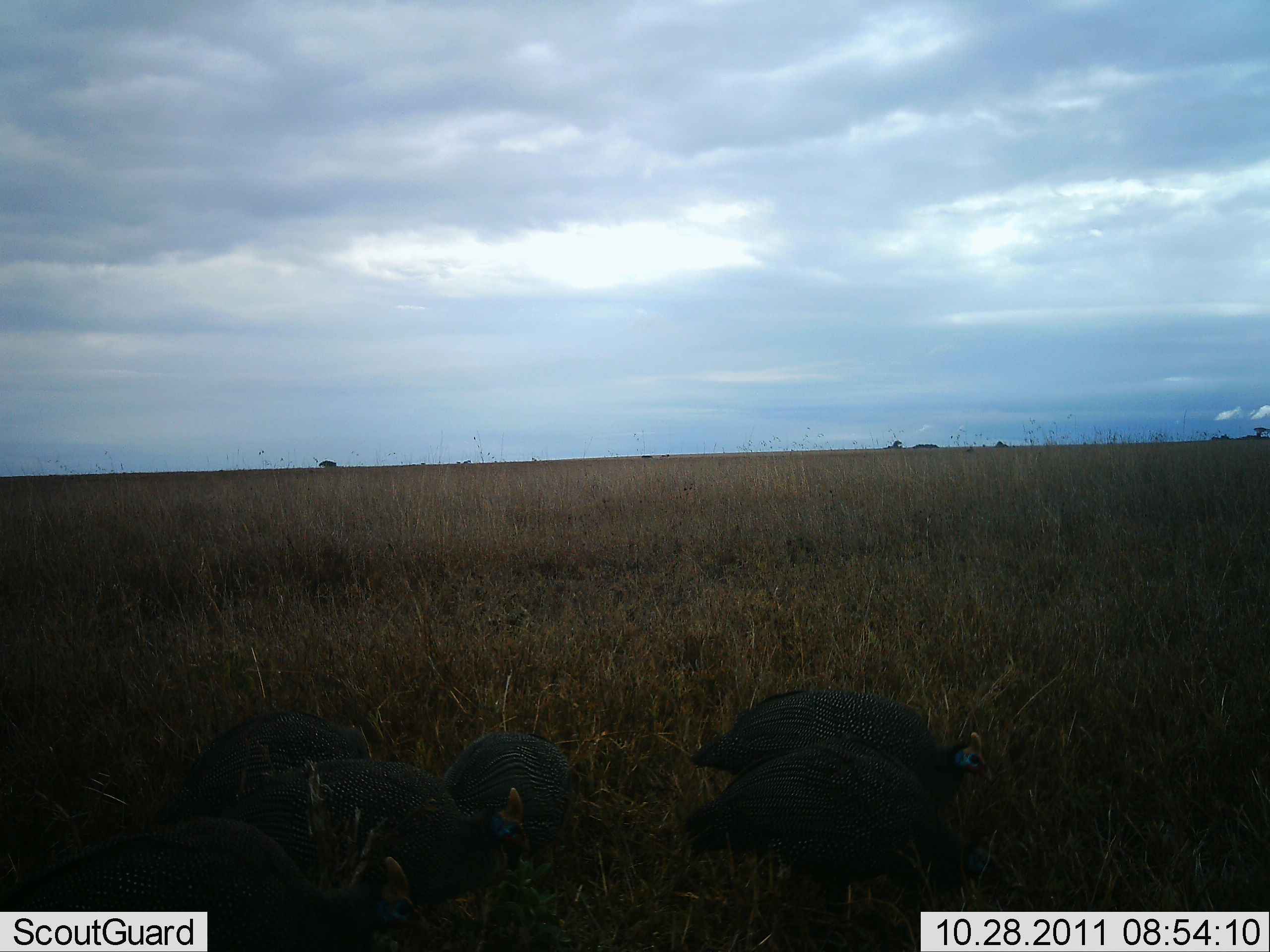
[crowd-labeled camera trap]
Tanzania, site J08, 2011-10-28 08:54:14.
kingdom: Animalia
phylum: Chordata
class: Aves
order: Galliformes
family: Numididae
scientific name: Numididae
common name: guinea fowl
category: guineafowl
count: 6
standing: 55%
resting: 9%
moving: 9%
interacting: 0%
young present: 0%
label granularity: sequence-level